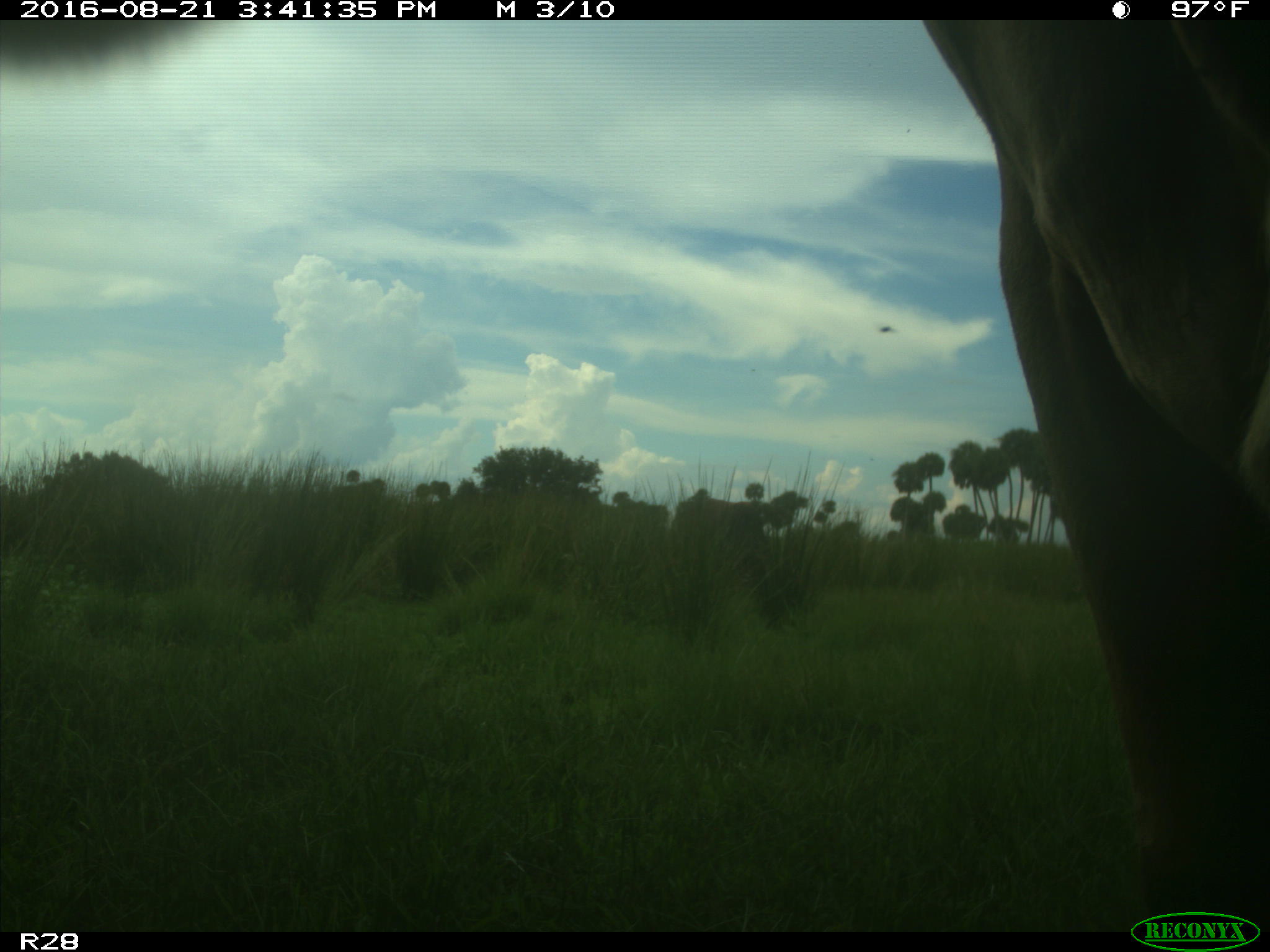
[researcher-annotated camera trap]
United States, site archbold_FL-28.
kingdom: Animalia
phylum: Chordata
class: Mammalia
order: Artiodactyla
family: Bovidae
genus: Bos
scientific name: Bos taurus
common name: domestic cow